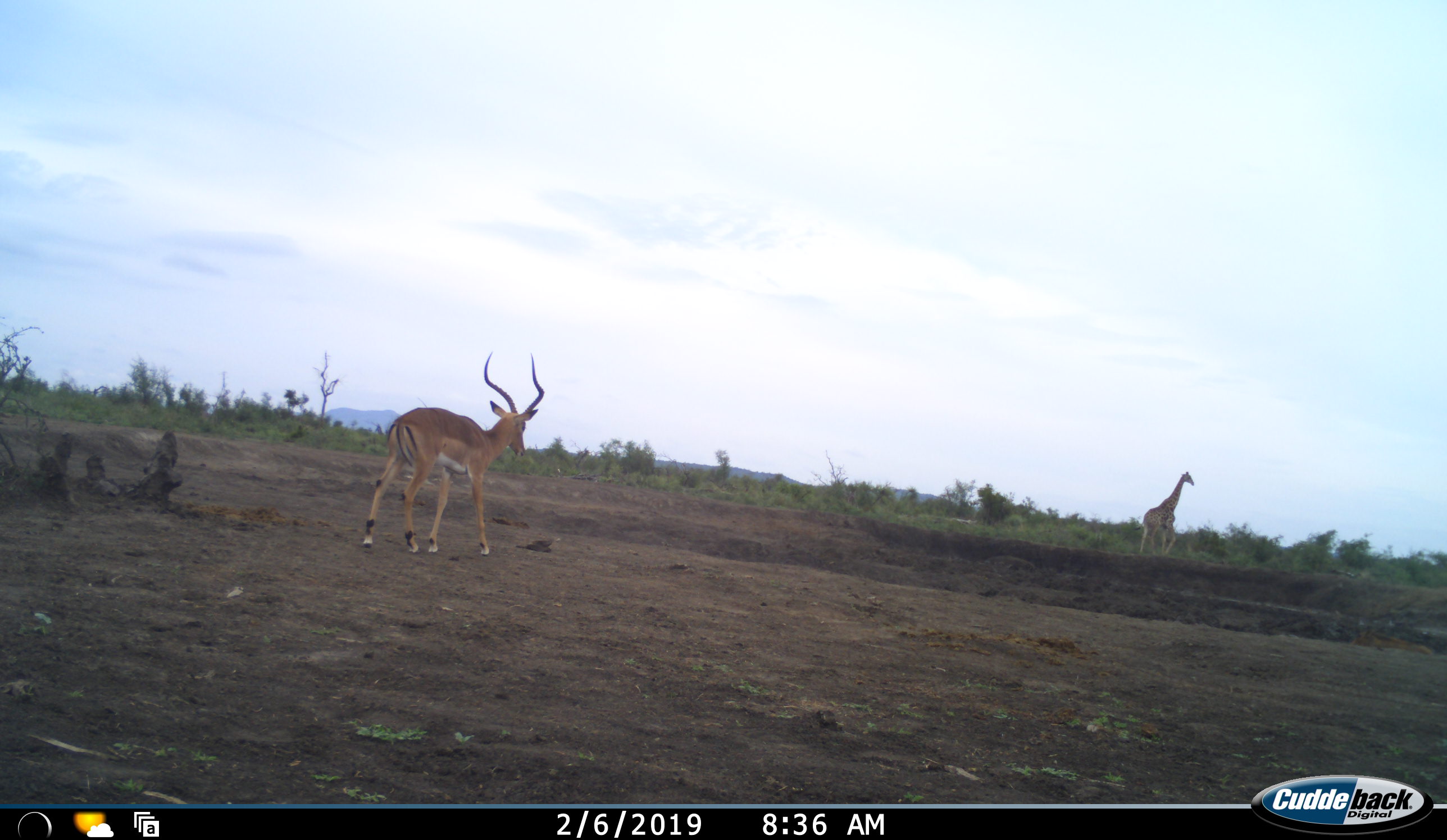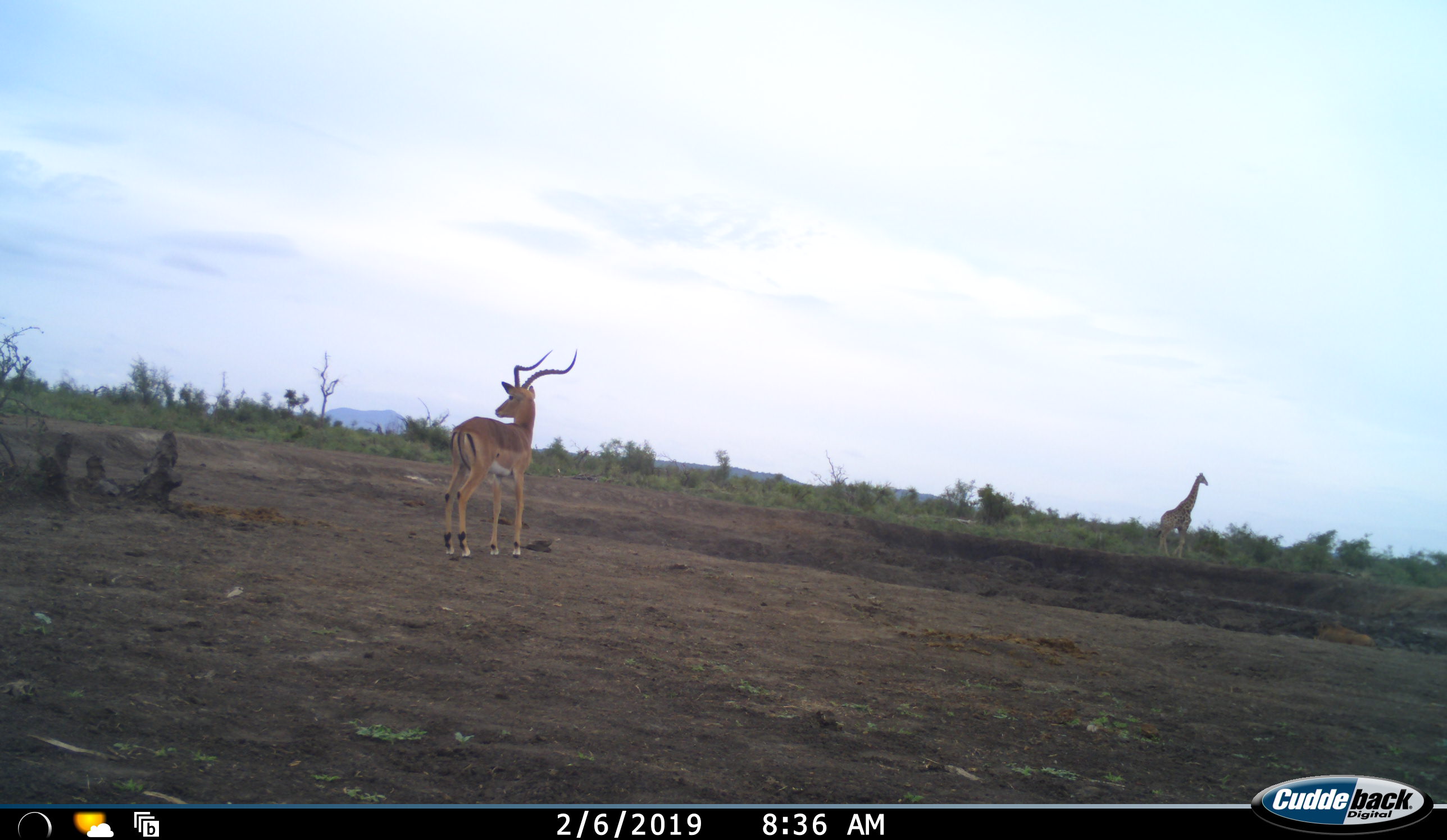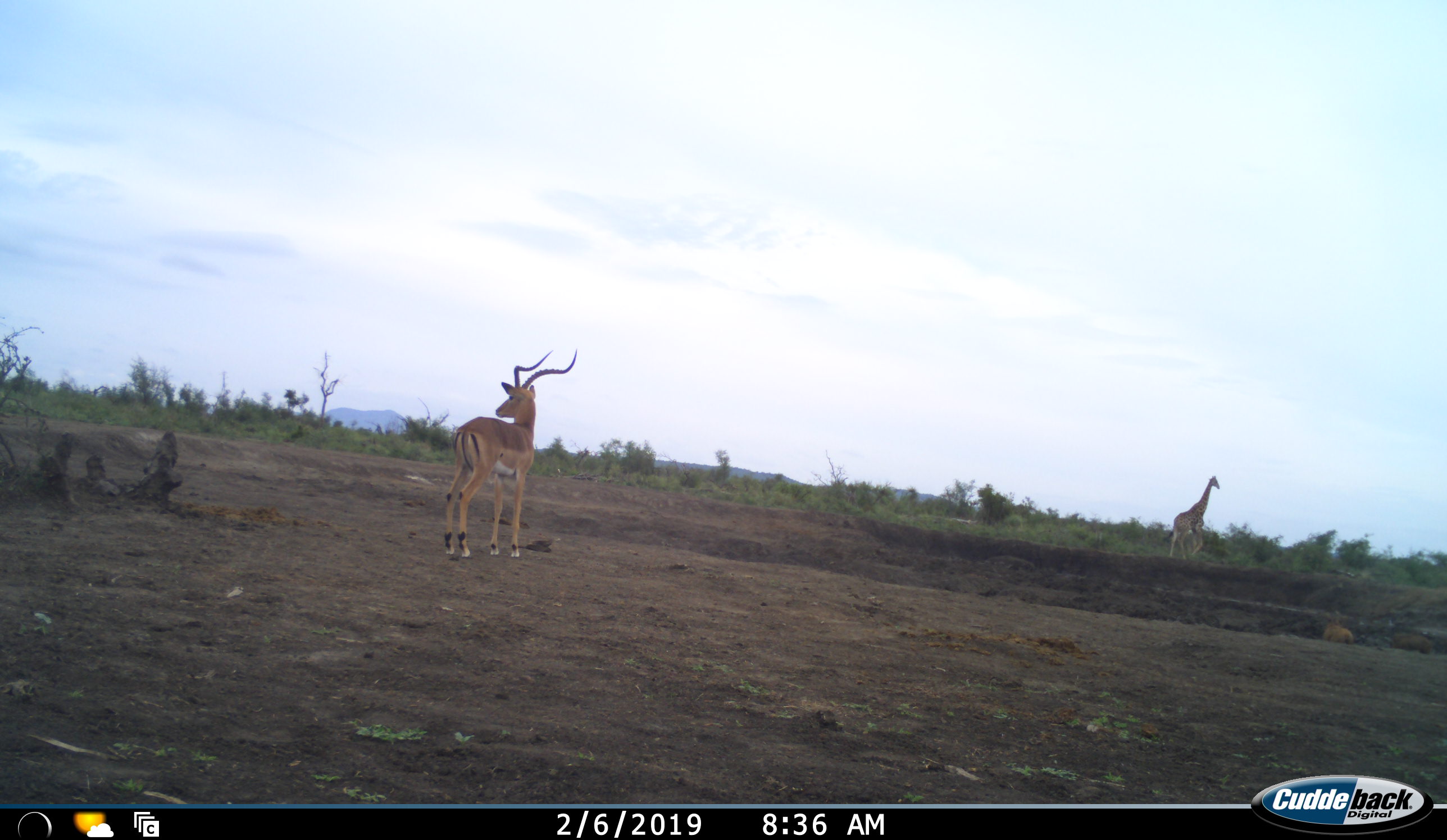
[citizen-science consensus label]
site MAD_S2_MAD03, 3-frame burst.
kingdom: Animalia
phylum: Chordata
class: Mammalia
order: Artiodactyla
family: Giraffidae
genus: Giraffa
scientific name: Giraffa camelopardalis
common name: giraffe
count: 1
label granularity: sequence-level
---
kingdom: Animalia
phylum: Chordata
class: Mammalia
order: Artiodactyla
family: Bovidae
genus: Aepyceros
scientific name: Aepyceros melampus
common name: impala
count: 1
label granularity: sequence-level